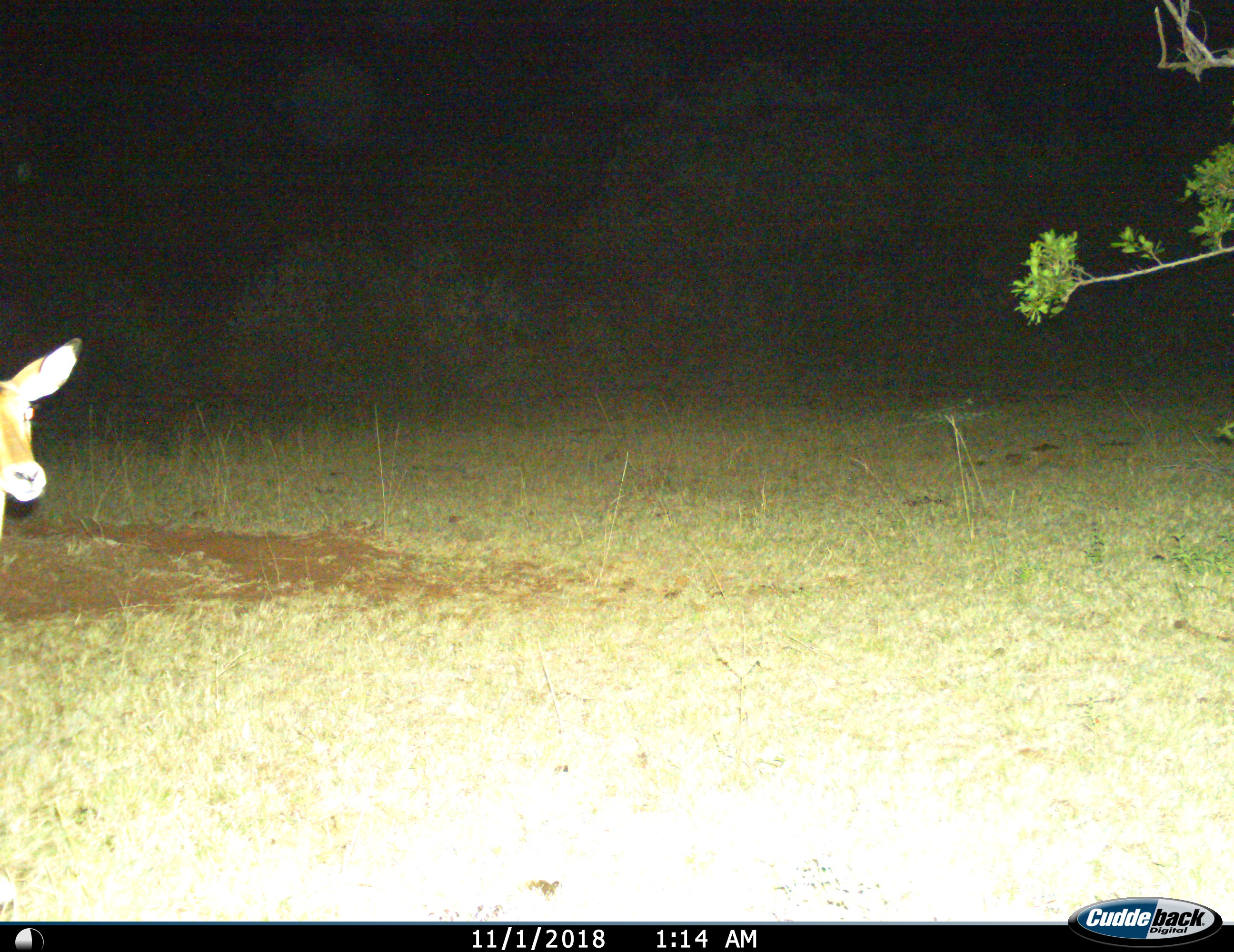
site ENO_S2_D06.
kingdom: Animalia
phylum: Chordata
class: Mammalia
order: Artiodactyla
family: Bovidae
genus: Aepyceros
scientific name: Aepyceros melampus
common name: impala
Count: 1.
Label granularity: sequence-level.